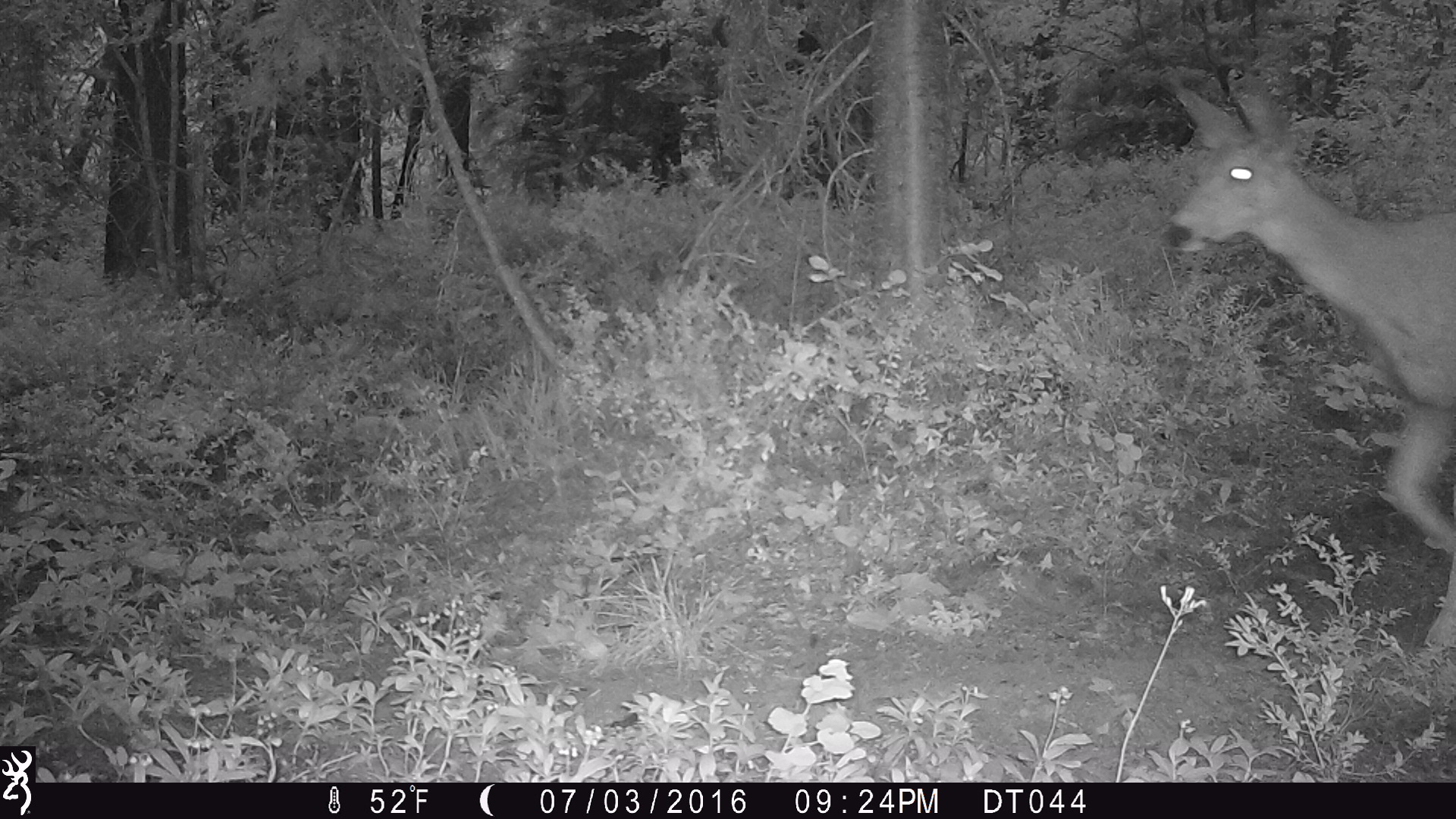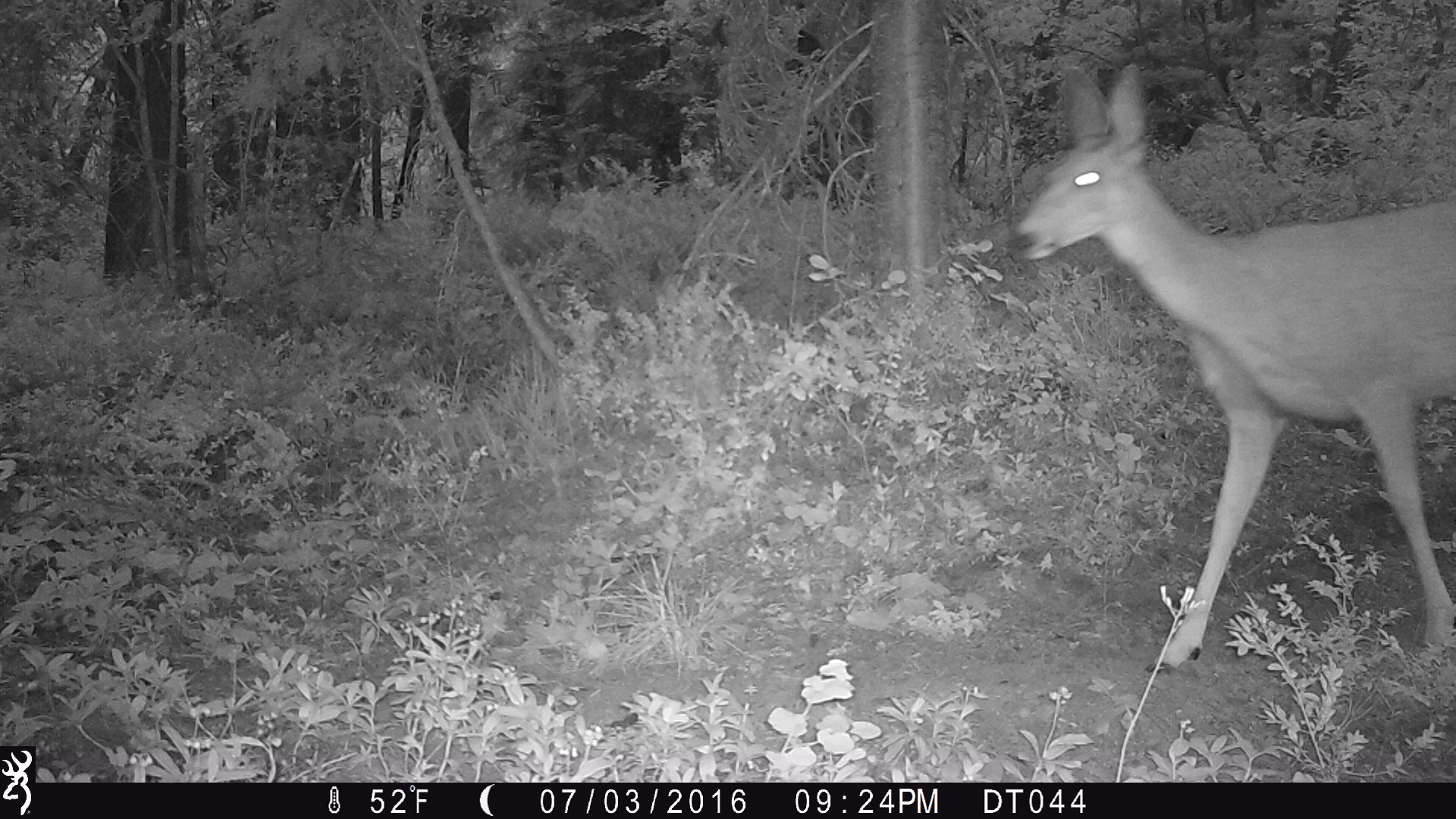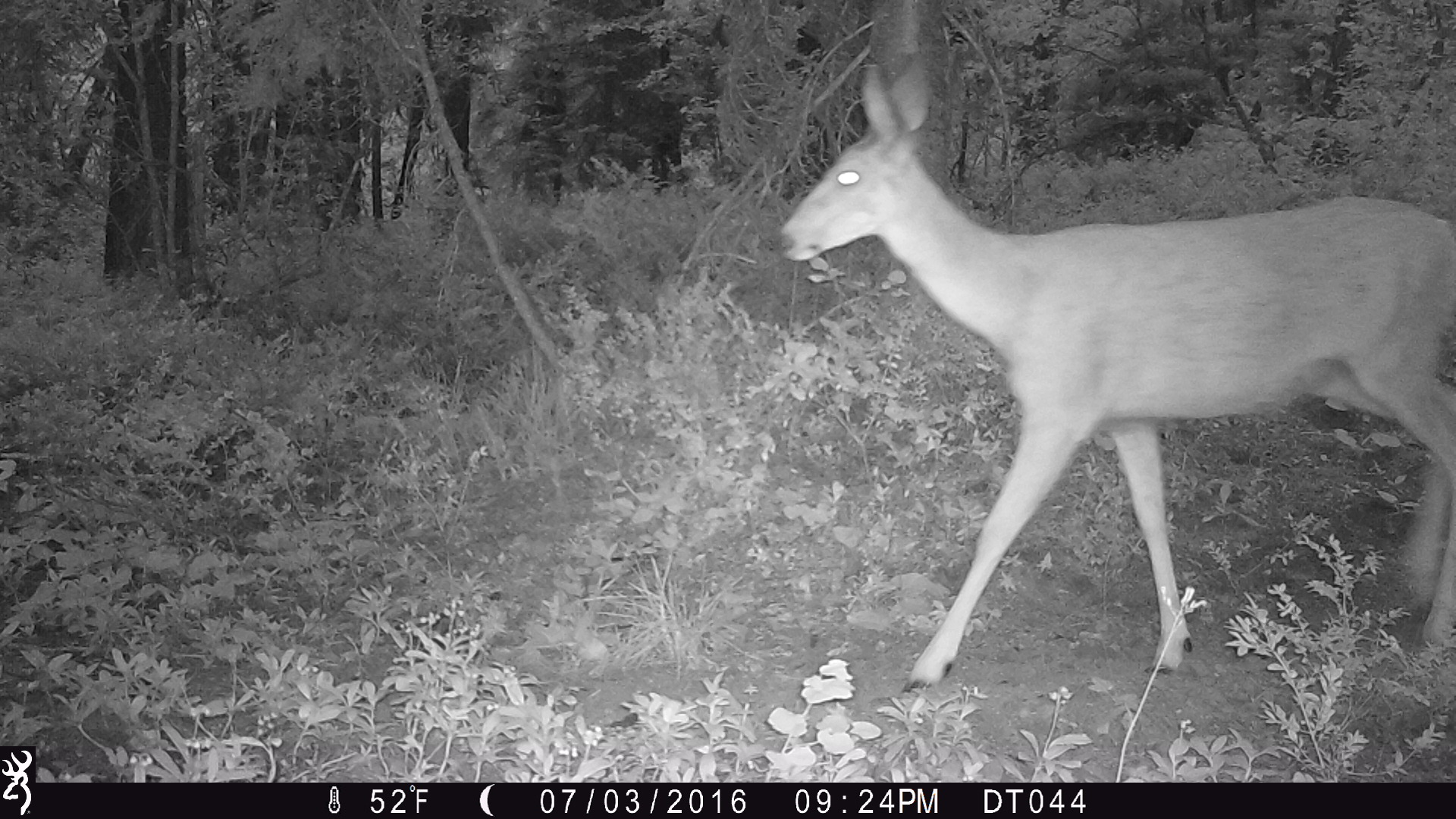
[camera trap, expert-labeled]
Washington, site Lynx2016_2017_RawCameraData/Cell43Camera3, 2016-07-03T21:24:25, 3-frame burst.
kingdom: Animalia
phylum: Chordata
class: Mammalia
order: Artiodactyla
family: Cervidae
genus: Odocoileus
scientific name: Odocoileus hemionus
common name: mule deer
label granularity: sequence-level